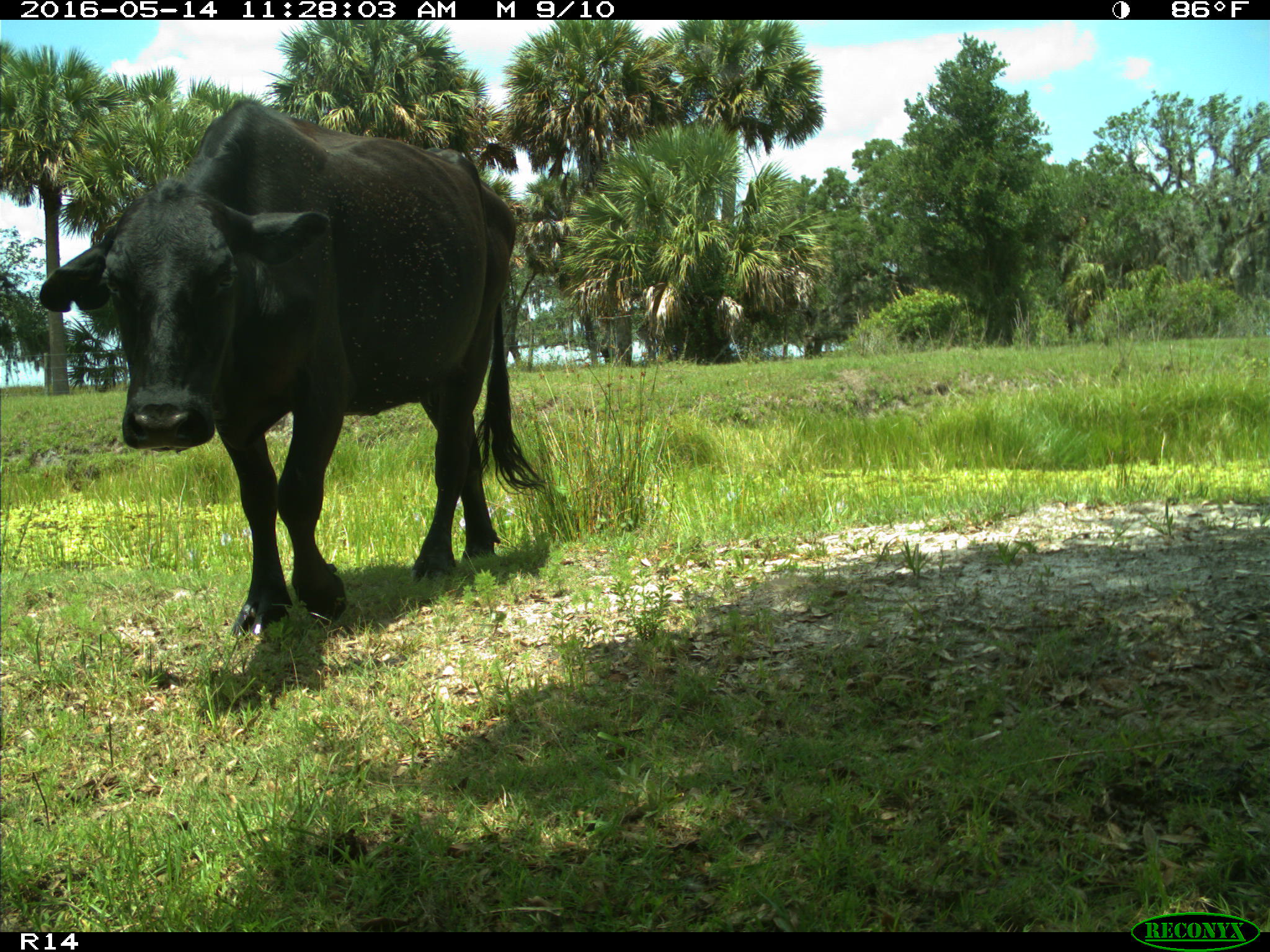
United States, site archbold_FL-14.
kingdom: Animalia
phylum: Chordata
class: Mammalia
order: Artiodactyla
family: Bovidae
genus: Bos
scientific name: Bos taurus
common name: domestic cow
Bos taurus (domestic cow).